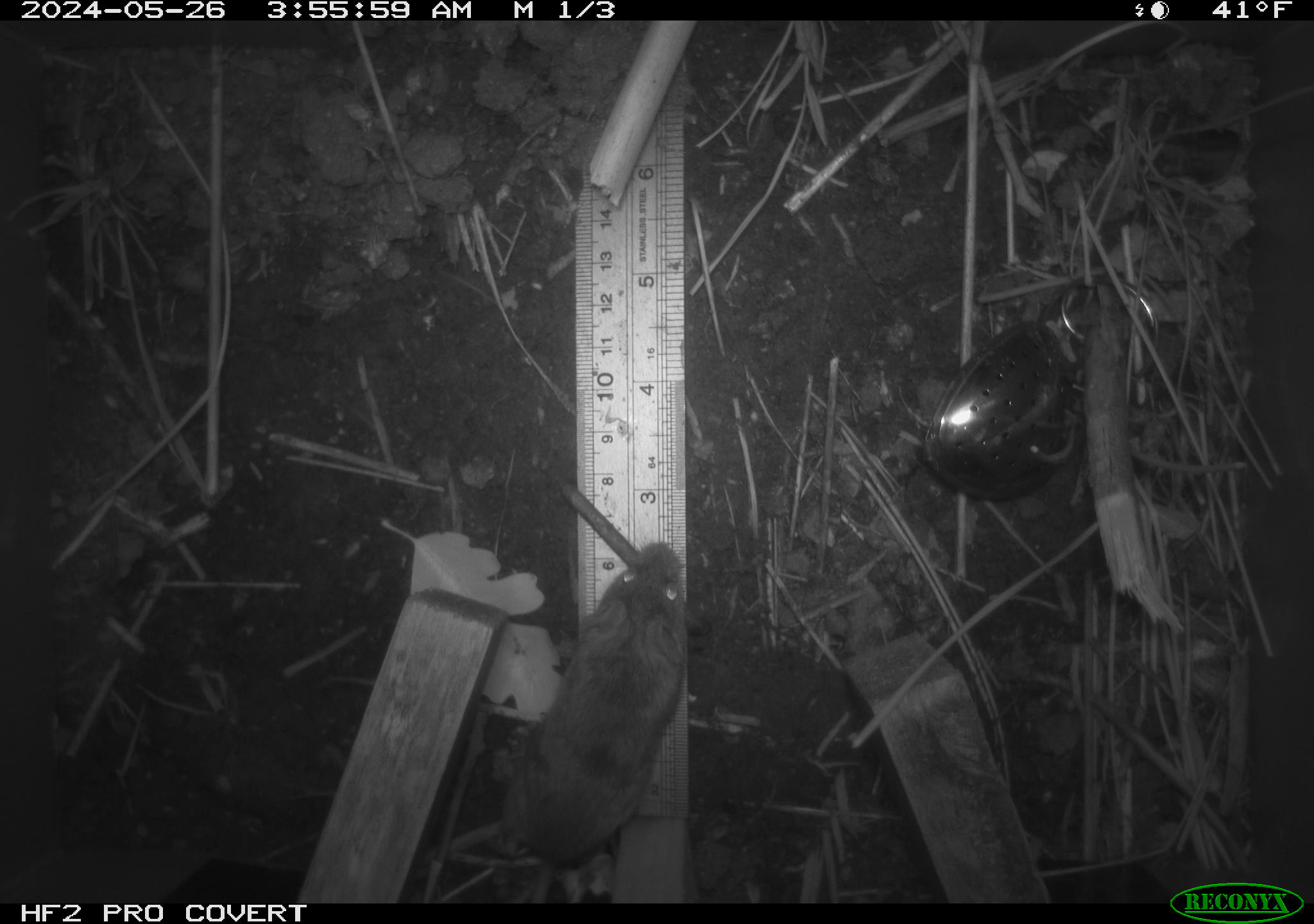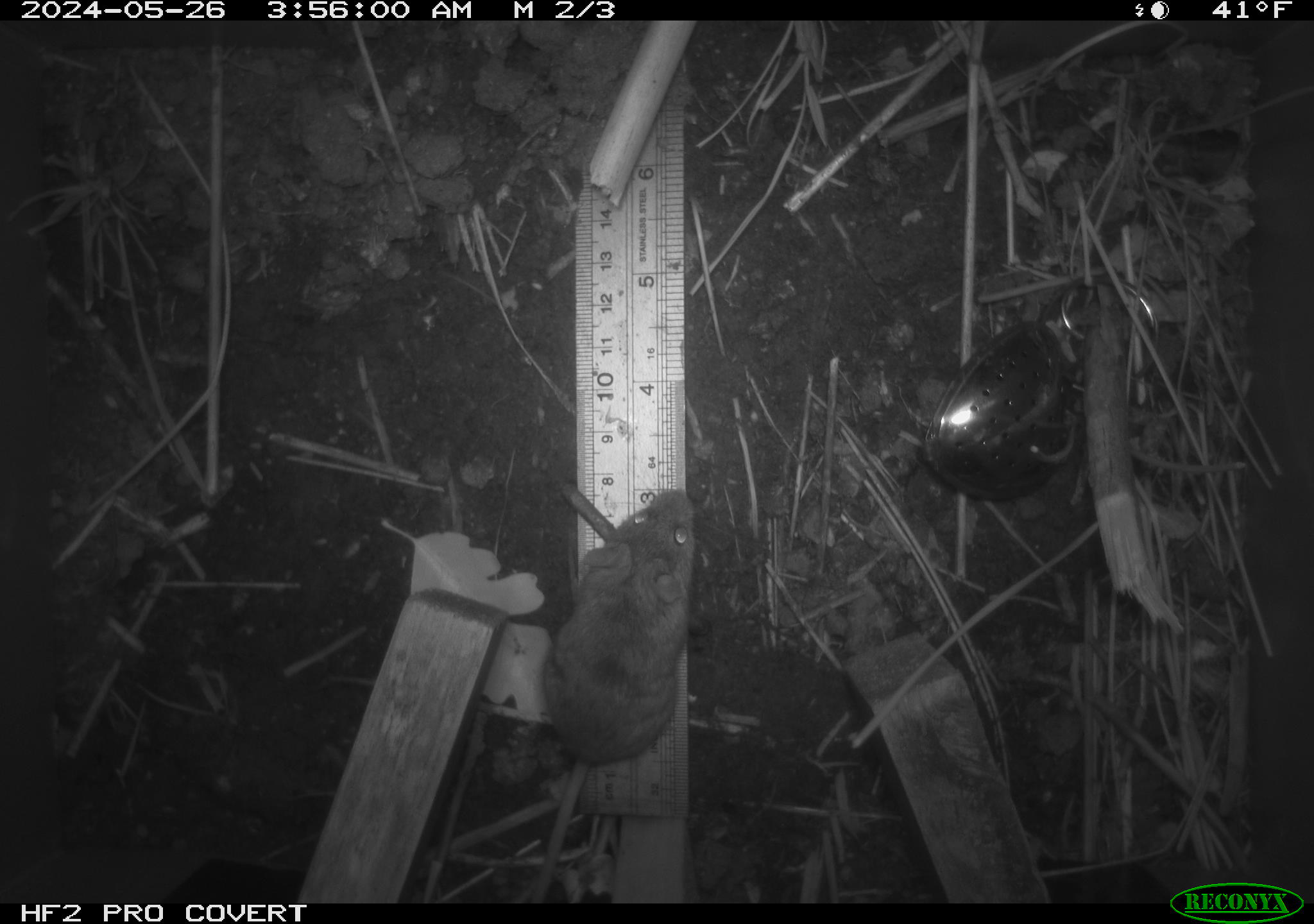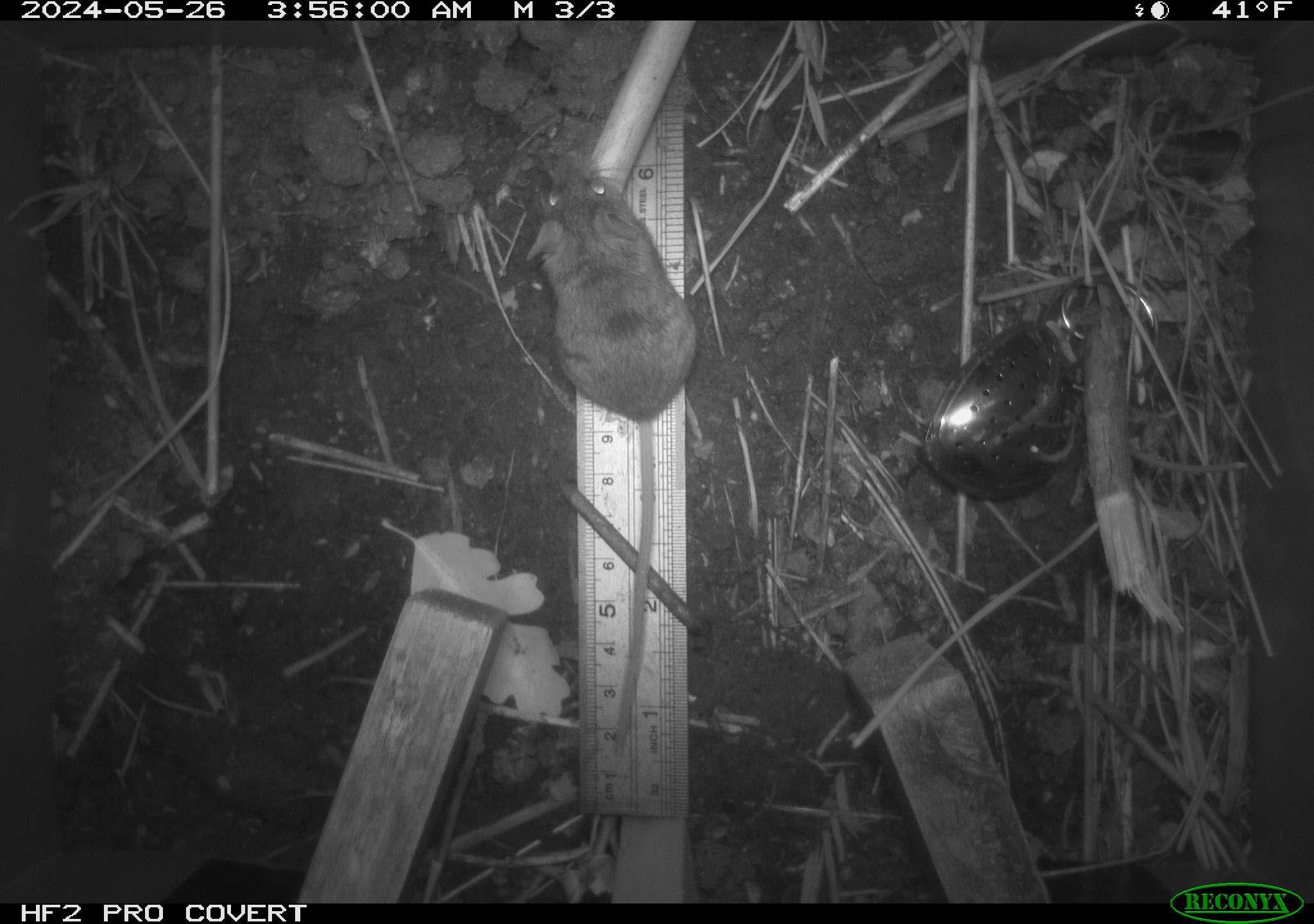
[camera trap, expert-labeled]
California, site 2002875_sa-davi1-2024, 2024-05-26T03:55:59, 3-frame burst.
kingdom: Animalia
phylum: Chordata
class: Mammalia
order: Rodentia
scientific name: Rodentia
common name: mouse species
Mouse species (Rodentia).